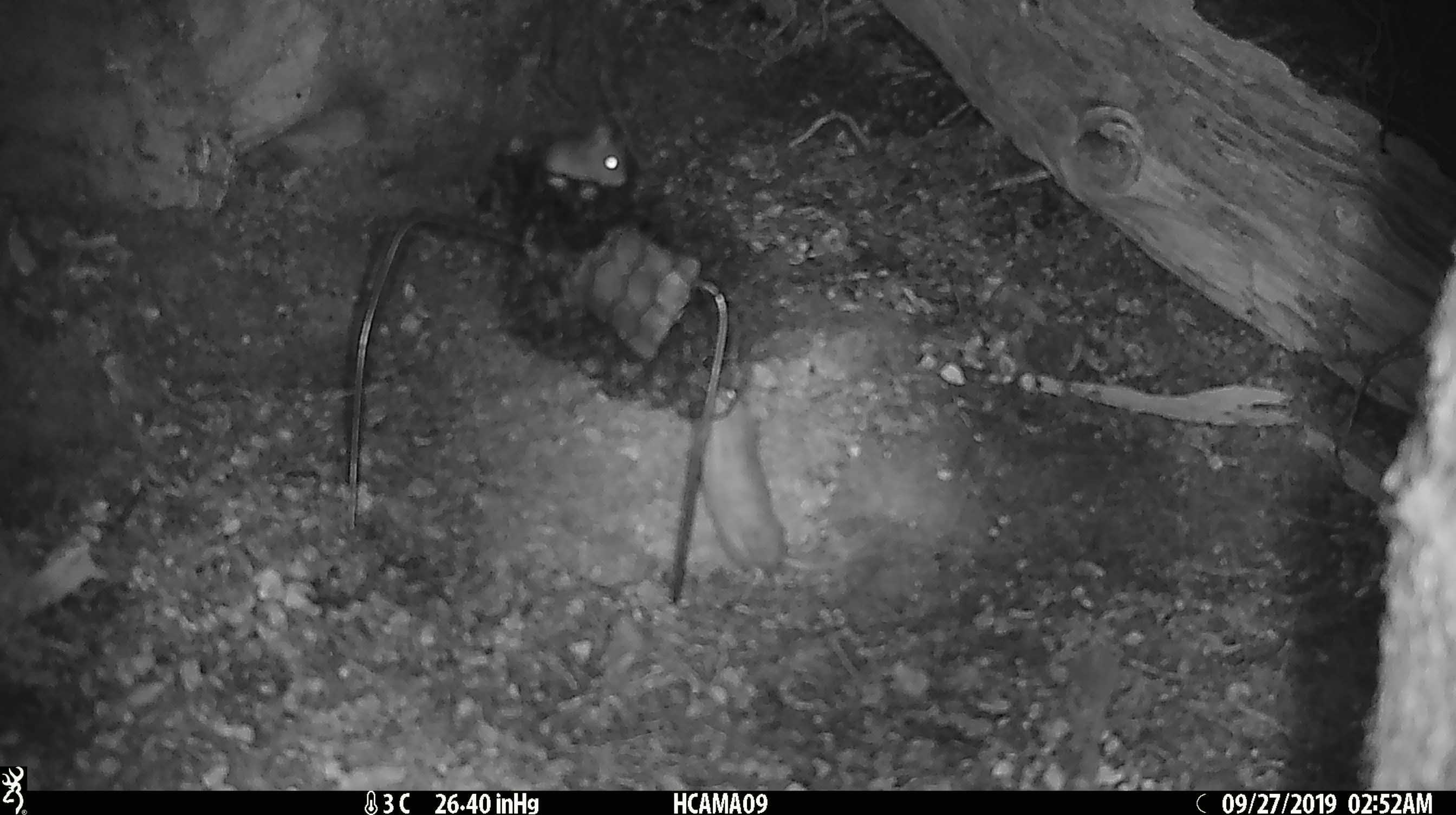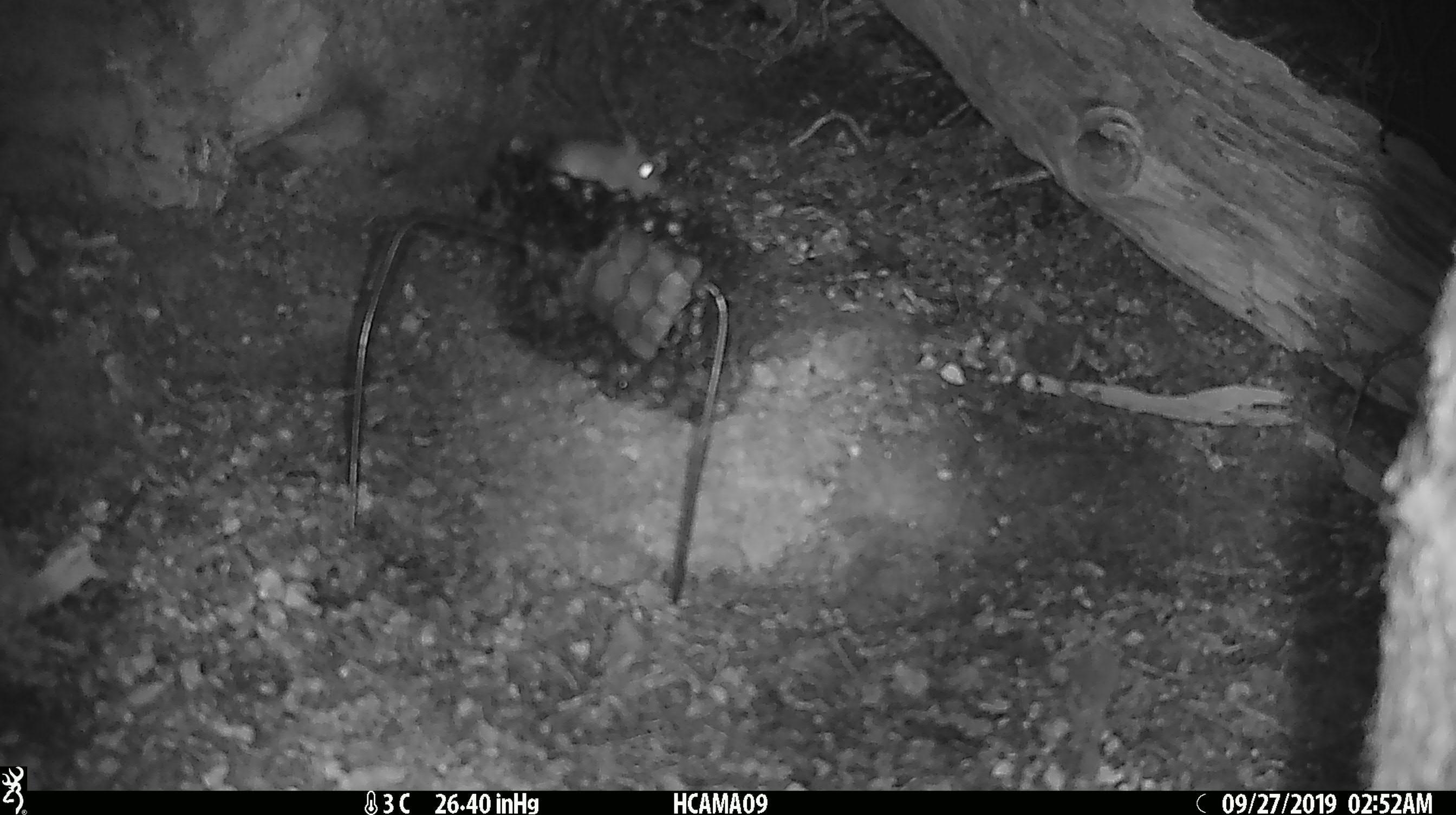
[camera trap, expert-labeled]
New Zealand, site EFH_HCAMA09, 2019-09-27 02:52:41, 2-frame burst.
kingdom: Animalia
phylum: Chordata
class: Mammalia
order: Rodentia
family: Muridae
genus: Mus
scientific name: Mus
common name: mouse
Mouse (Mus).